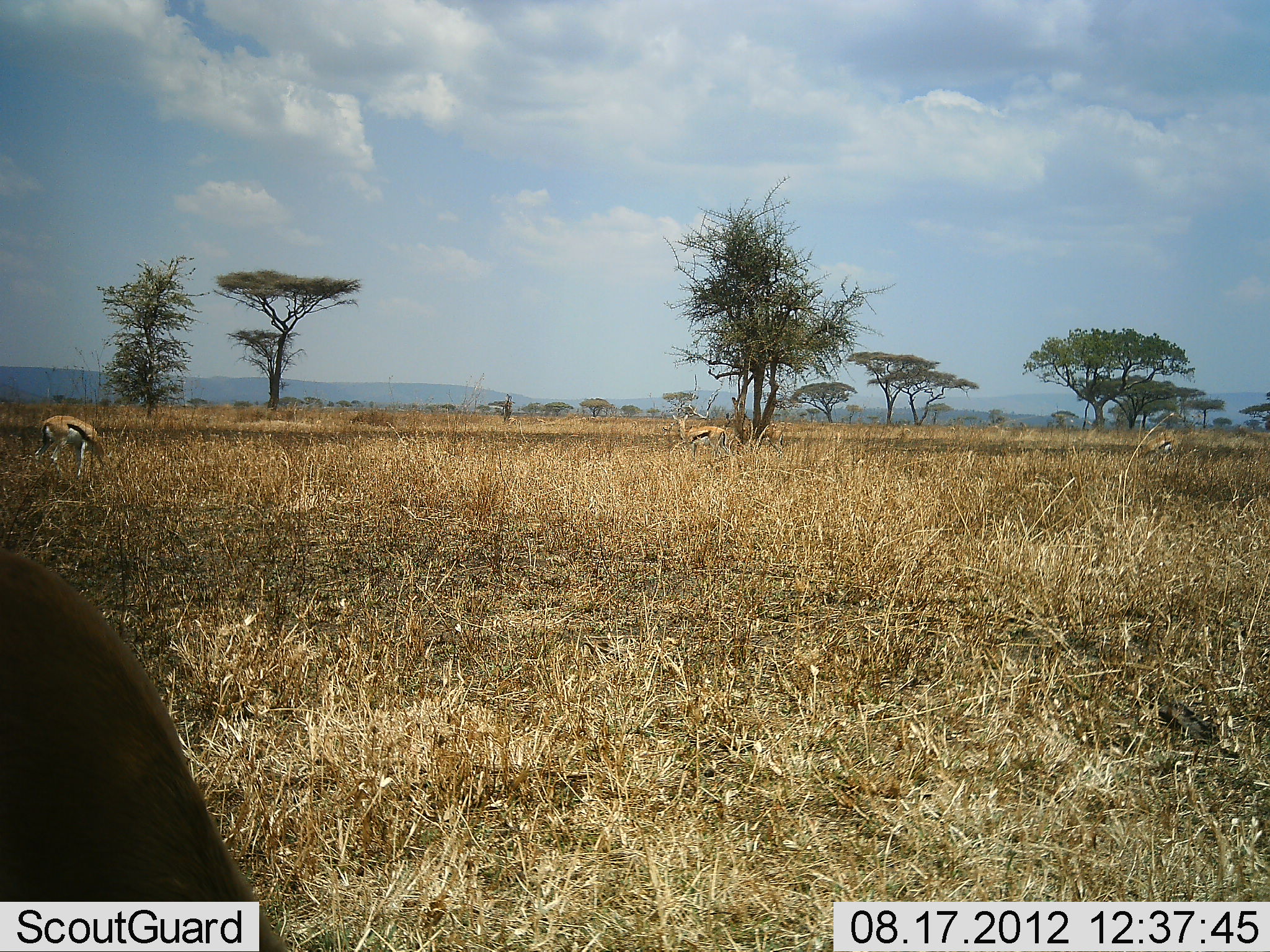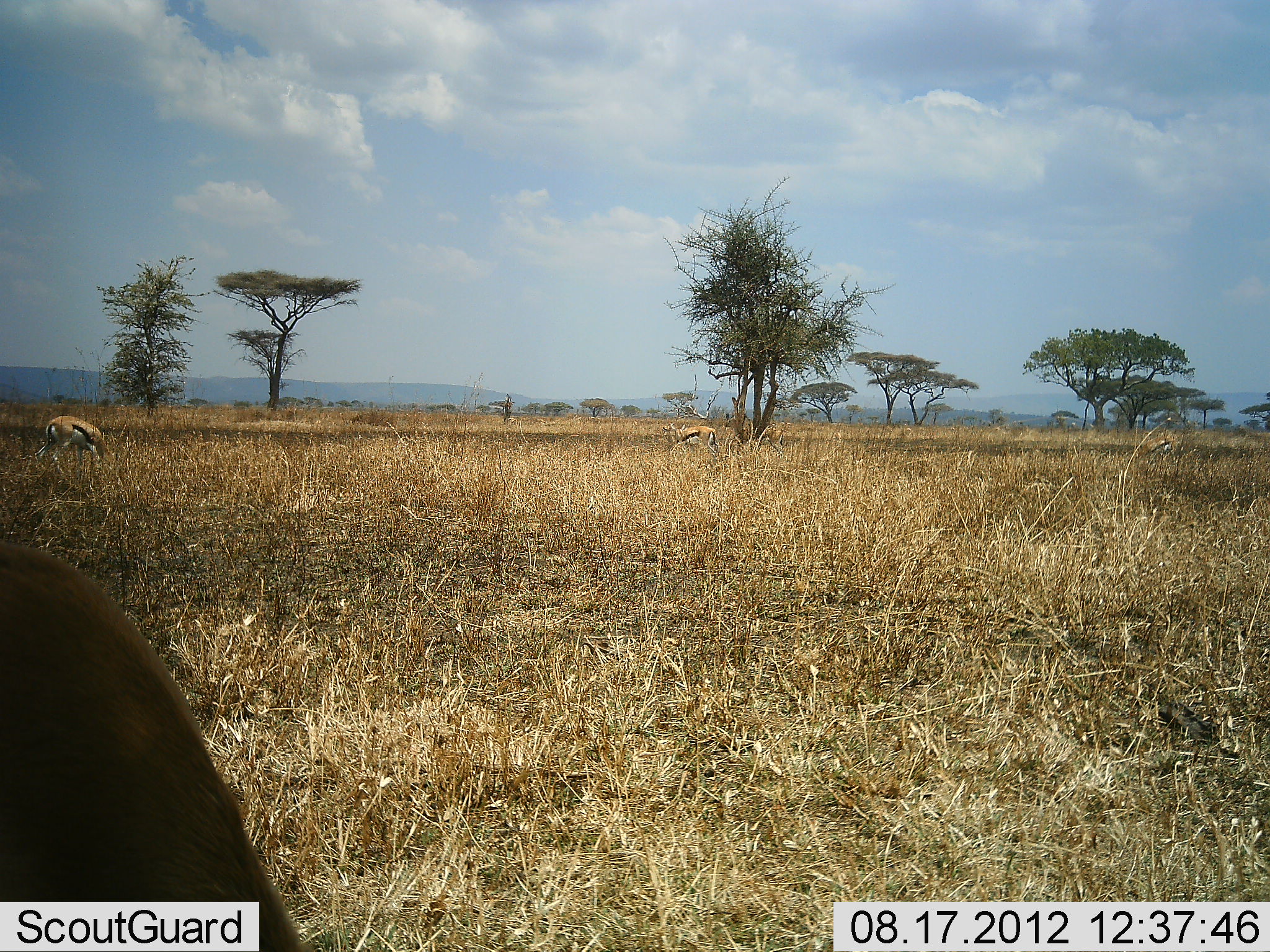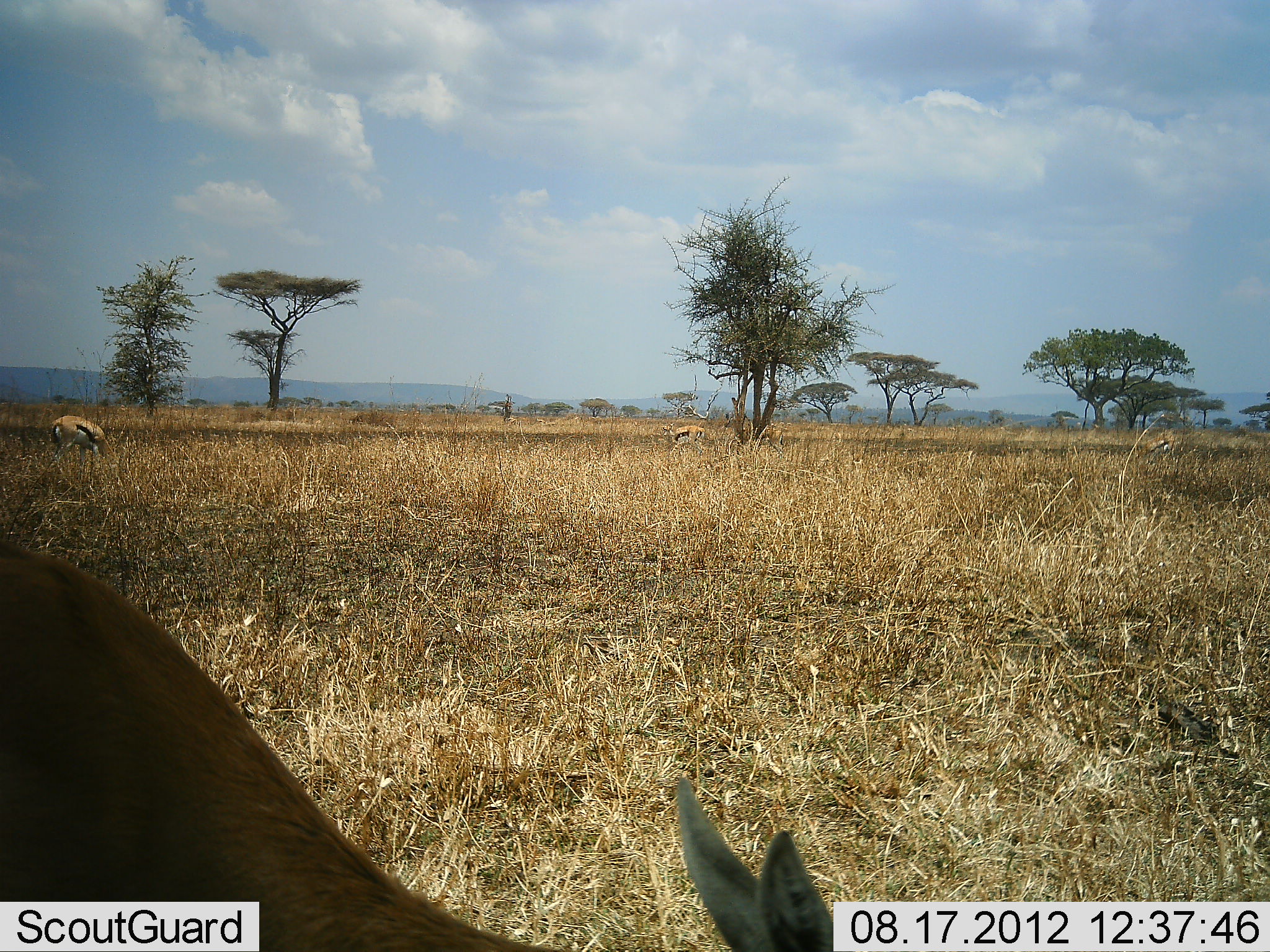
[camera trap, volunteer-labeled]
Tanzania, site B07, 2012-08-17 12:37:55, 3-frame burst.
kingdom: Animalia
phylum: Chordata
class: Mammalia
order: Artiodactyla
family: Bovidae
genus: Eudorcas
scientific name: Eudorcas thomsonii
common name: thomson's gazelle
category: gazellethomsons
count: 4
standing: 30%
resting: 0%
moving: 40%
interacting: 0%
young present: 0%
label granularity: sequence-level